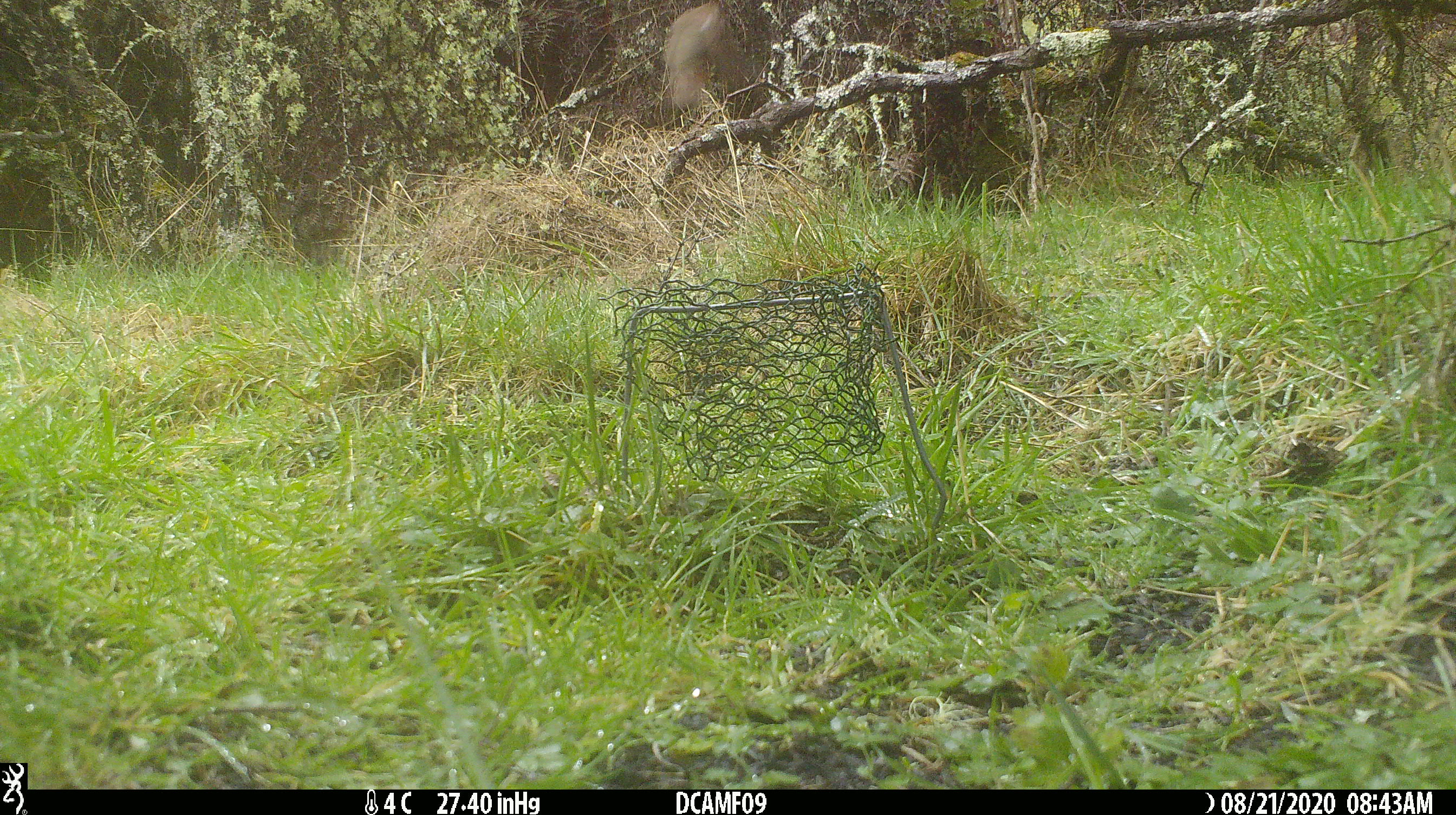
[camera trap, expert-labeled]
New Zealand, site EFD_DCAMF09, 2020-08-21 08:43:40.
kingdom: Animalia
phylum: Chordata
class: Aves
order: Passeriformes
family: Turdidae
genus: Turdus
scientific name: Turdus philomelos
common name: song thrush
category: thrush